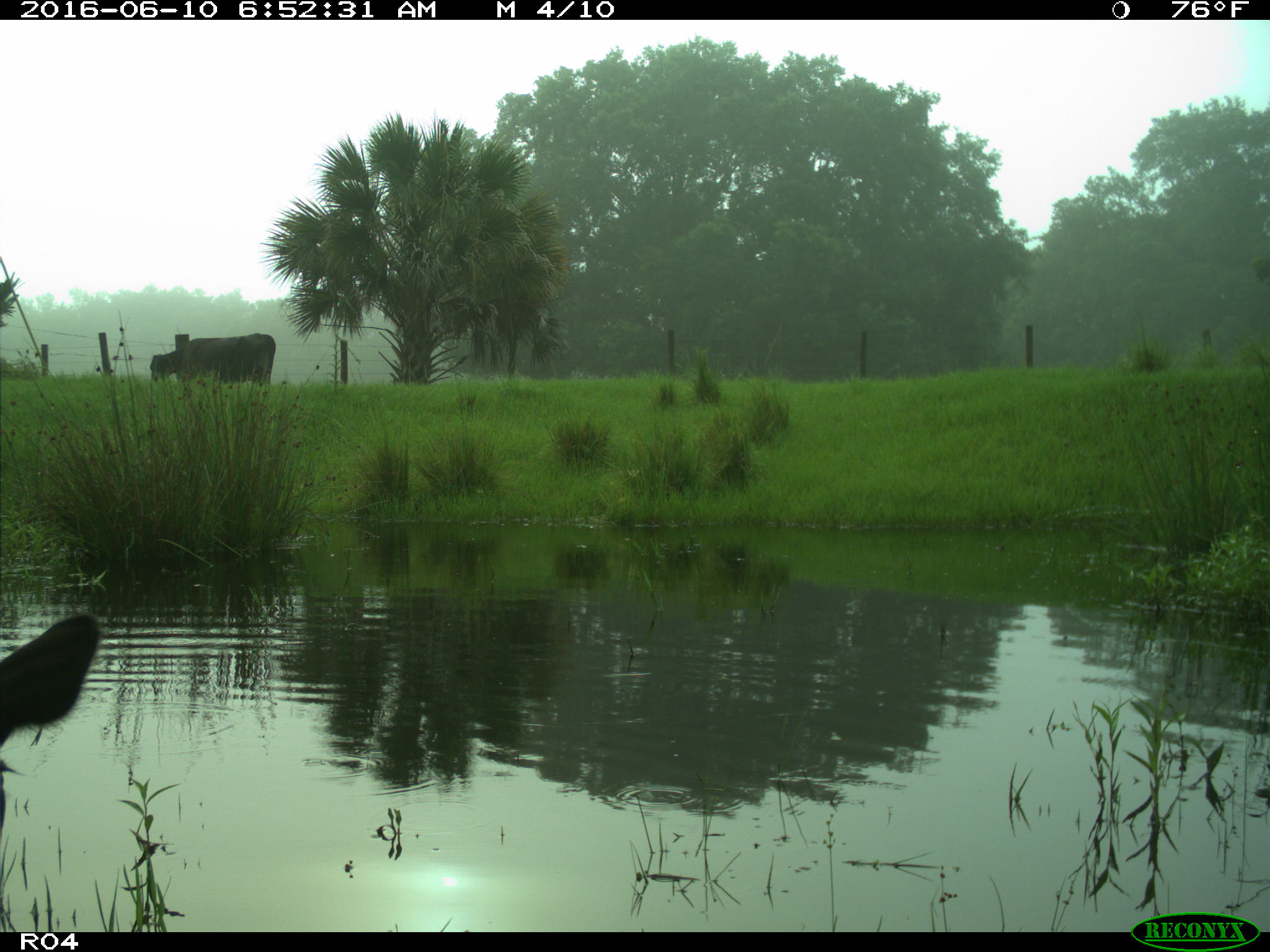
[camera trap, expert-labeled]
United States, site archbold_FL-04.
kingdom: Animalia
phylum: Chordata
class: Mammalia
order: Artiodactyla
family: Bovidae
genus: Bos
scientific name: Bos taurus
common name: domestic cow